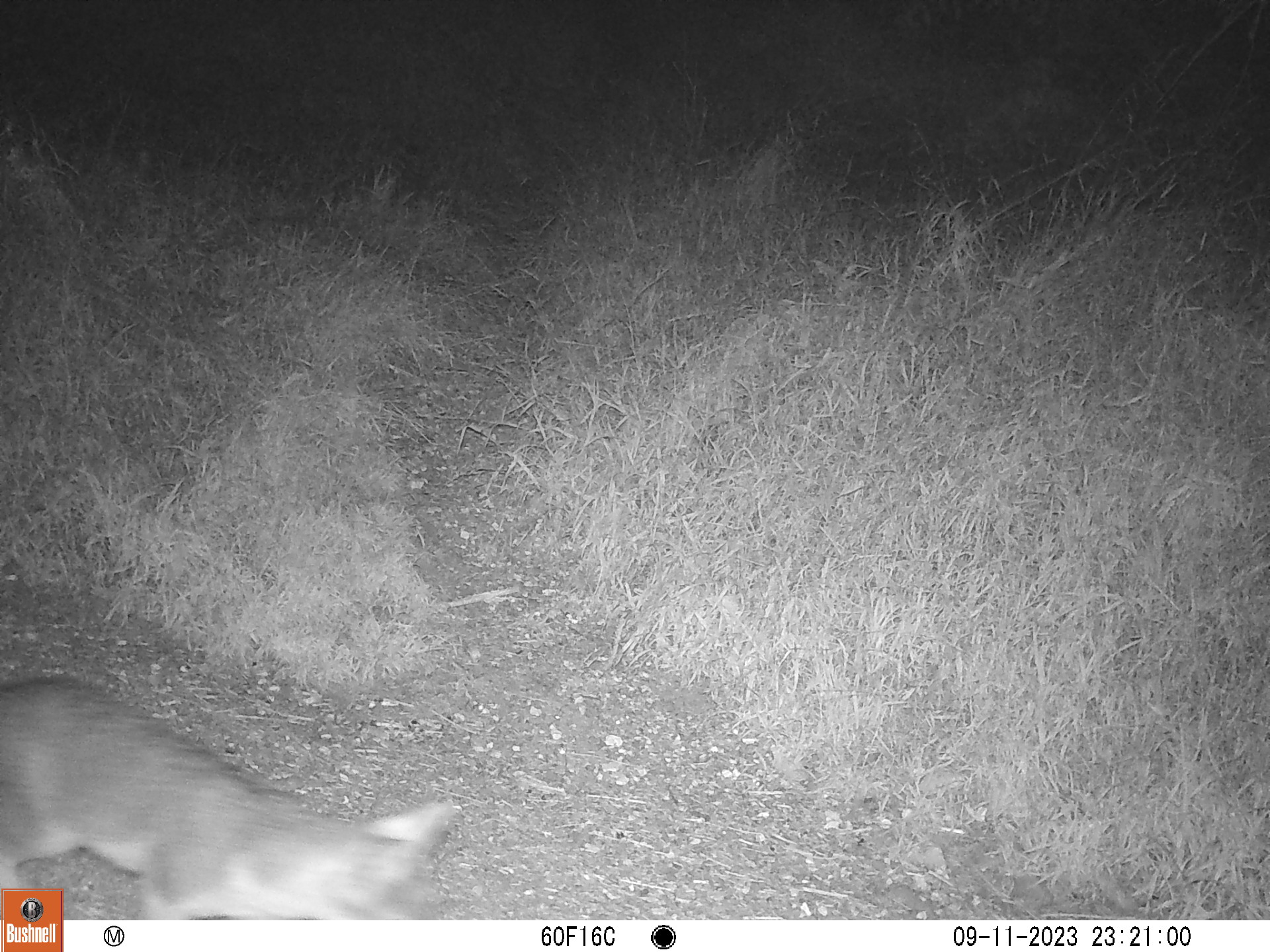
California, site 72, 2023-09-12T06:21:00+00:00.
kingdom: Animalia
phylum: Chordata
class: Mammalia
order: Carnivora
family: Canidae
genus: Urocyon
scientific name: Urocyon cinereoargenteus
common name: gray fox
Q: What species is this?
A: Gray fox (Urocyon cinereoargenteus).